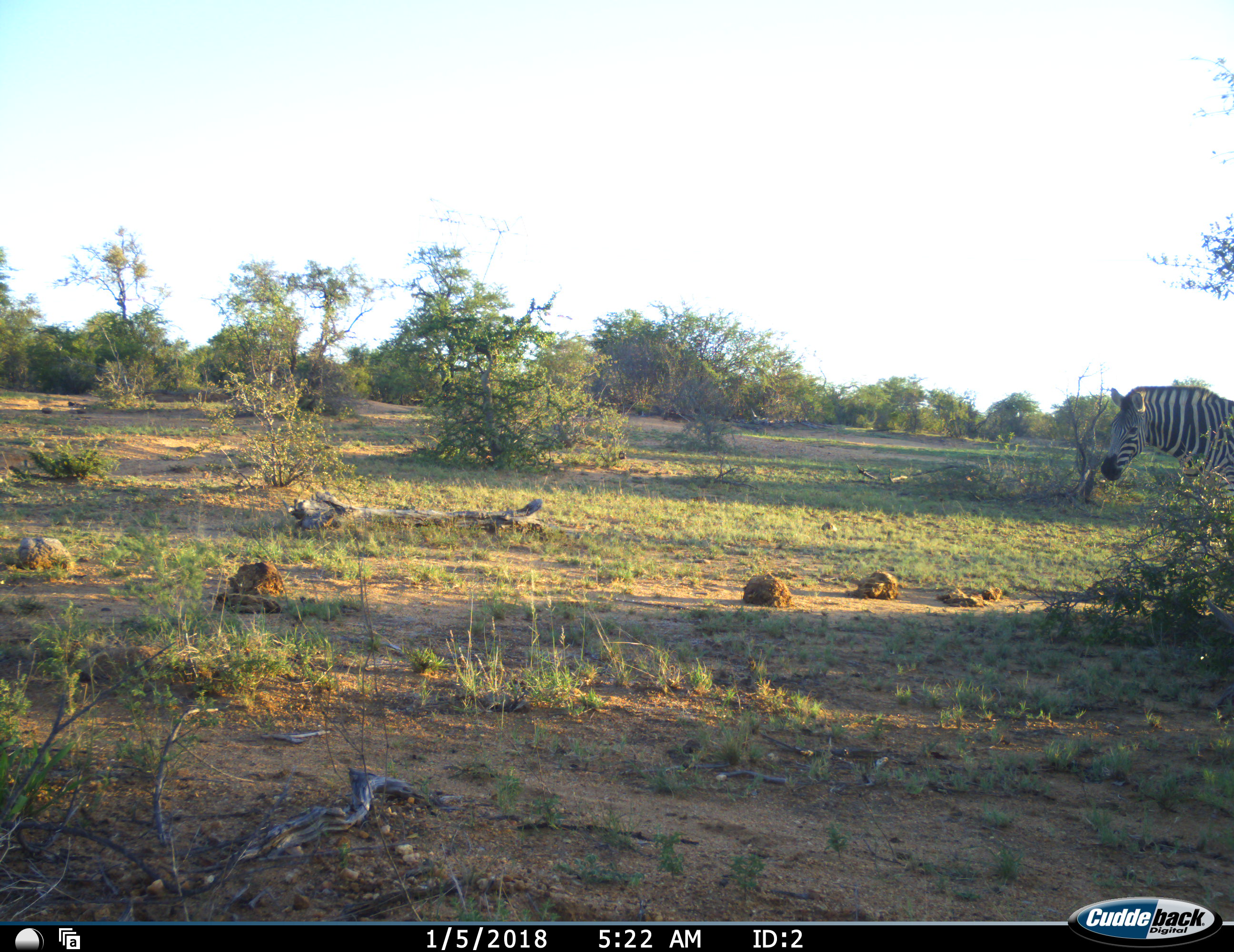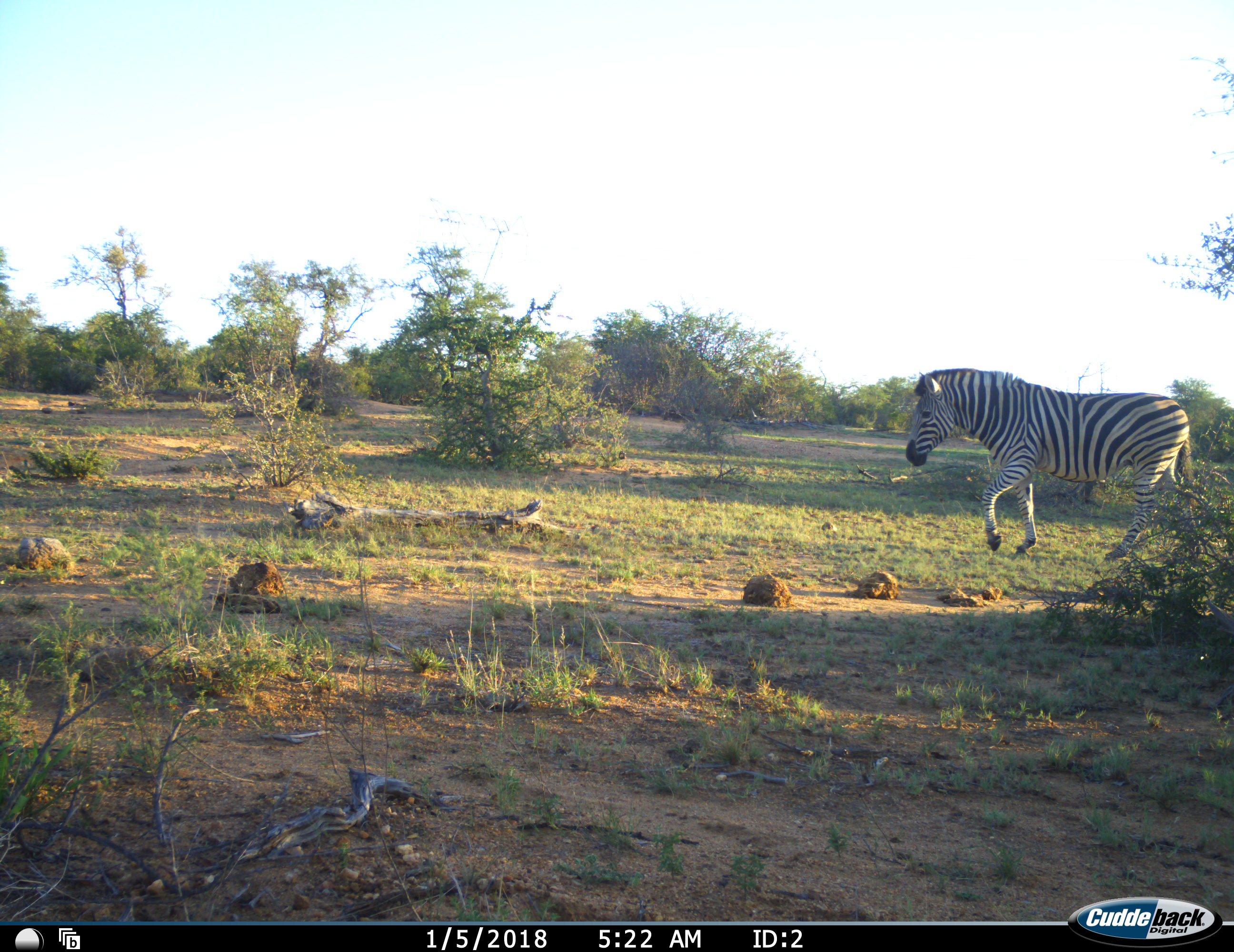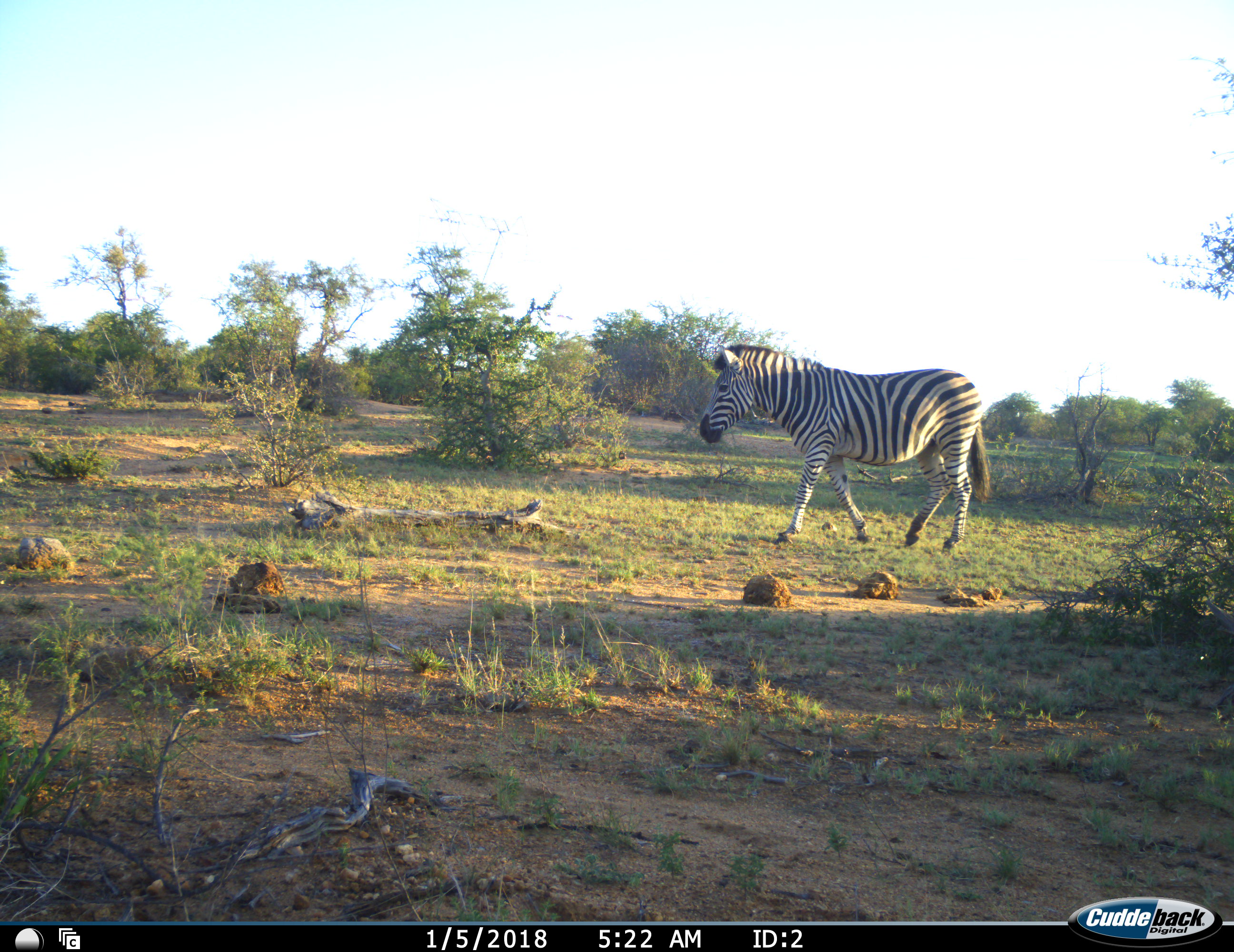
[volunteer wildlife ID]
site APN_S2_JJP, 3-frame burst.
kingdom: Animalia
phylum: Chordata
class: Mammalia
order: Perissodactyla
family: Equidae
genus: Equus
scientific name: Equus quagga burchellii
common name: burchell's zebra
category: zebraburchells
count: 1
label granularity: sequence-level